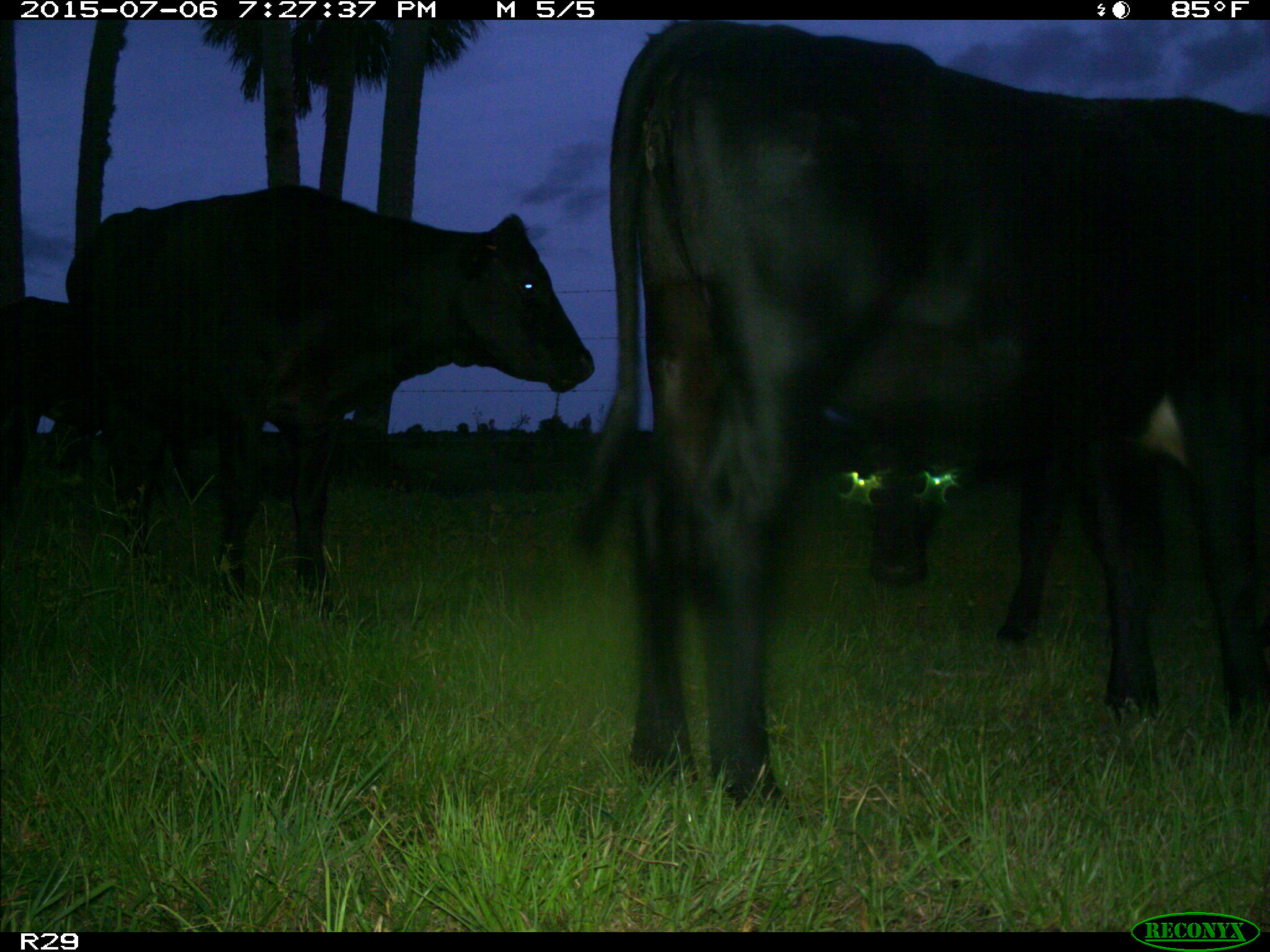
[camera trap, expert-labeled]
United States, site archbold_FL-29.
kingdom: Animalia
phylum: Chordata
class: Mammalia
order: Artiodactyla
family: Bovidae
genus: Bos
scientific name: Bos taurus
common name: domestic cow